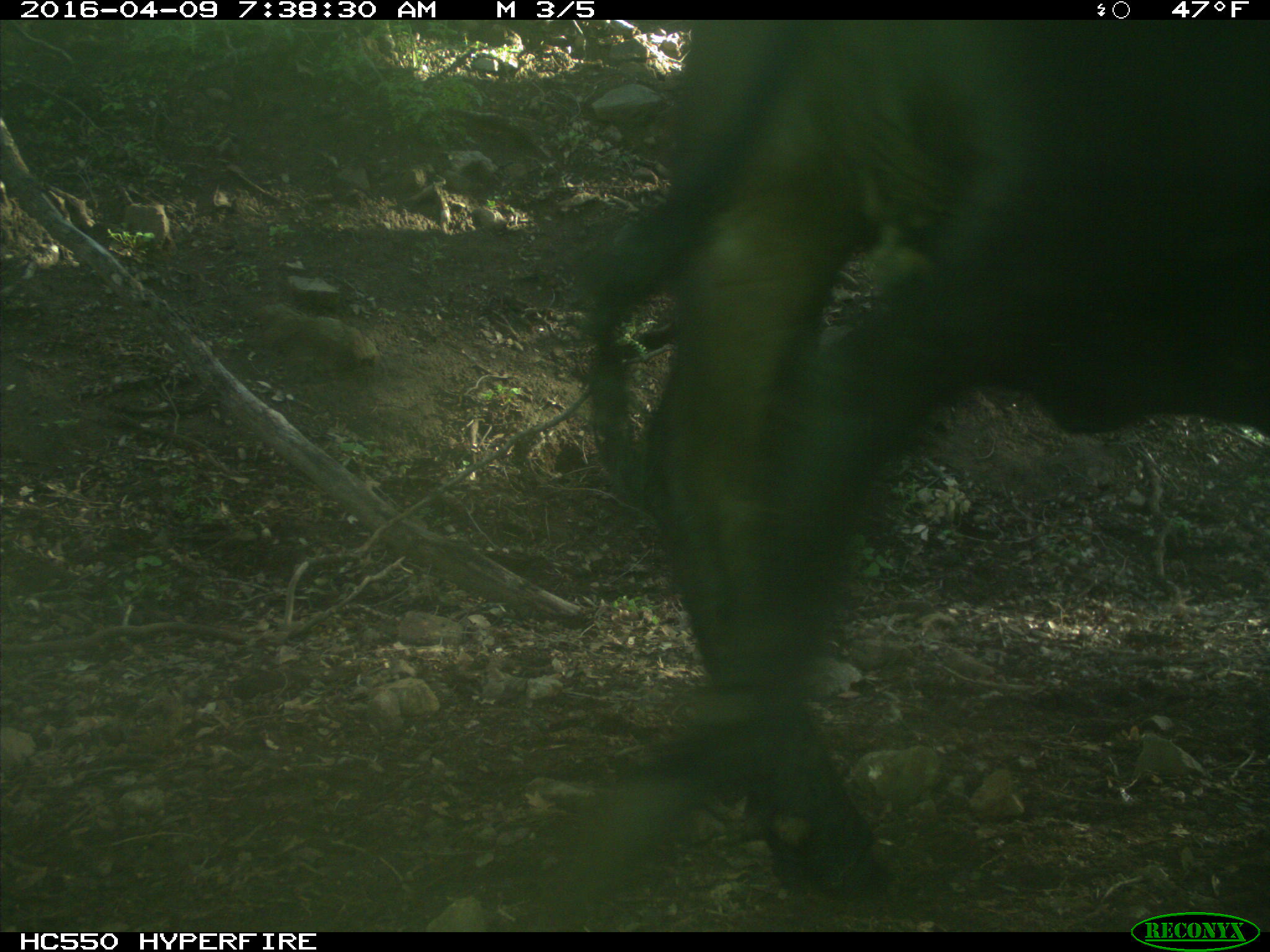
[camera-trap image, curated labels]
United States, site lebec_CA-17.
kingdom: Animalia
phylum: Chordata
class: Mammalia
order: Artiodactyla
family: Bovidae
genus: Bos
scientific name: Bos taurus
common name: domestic cow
Bos taurus (domestic cow).